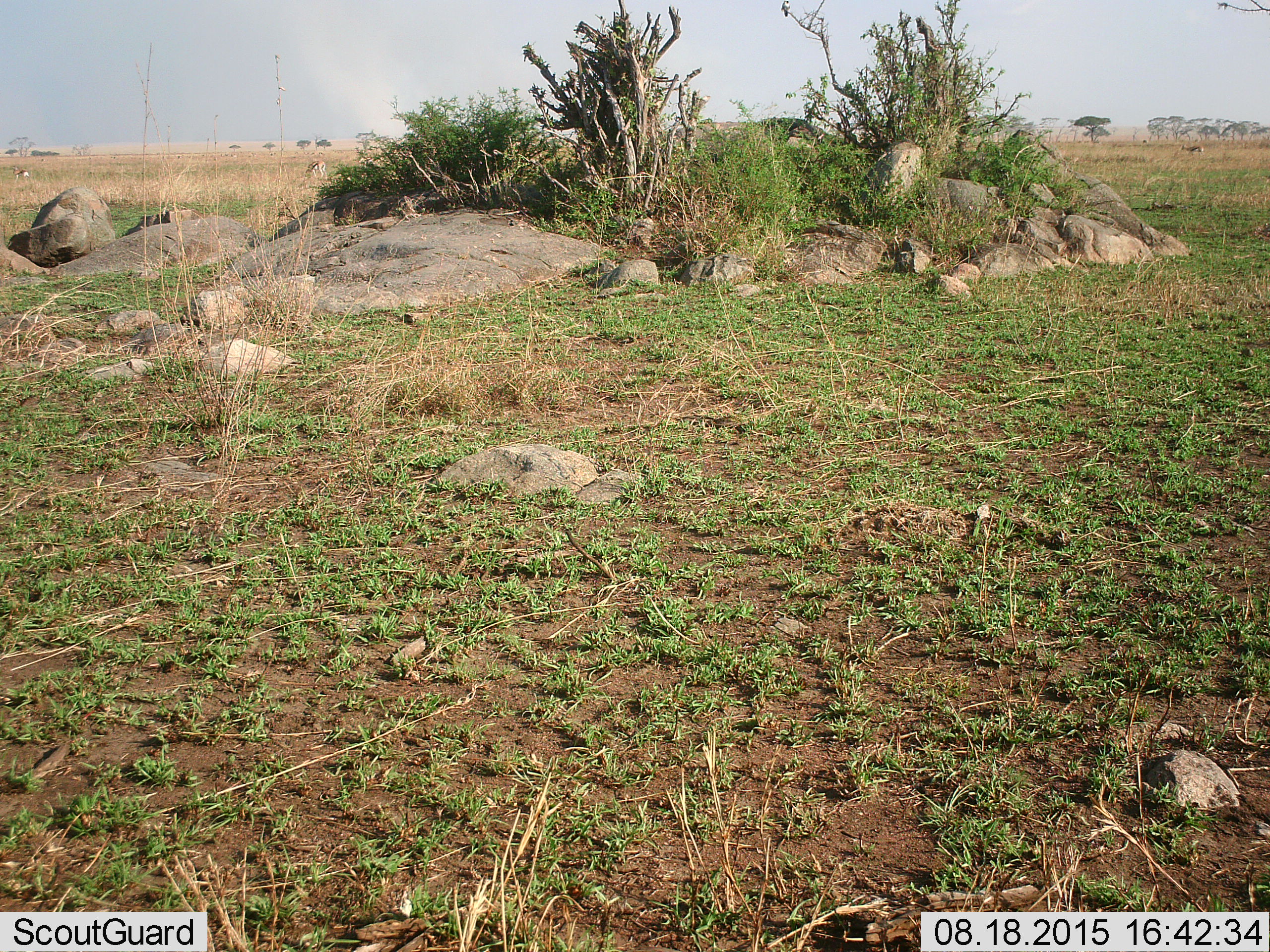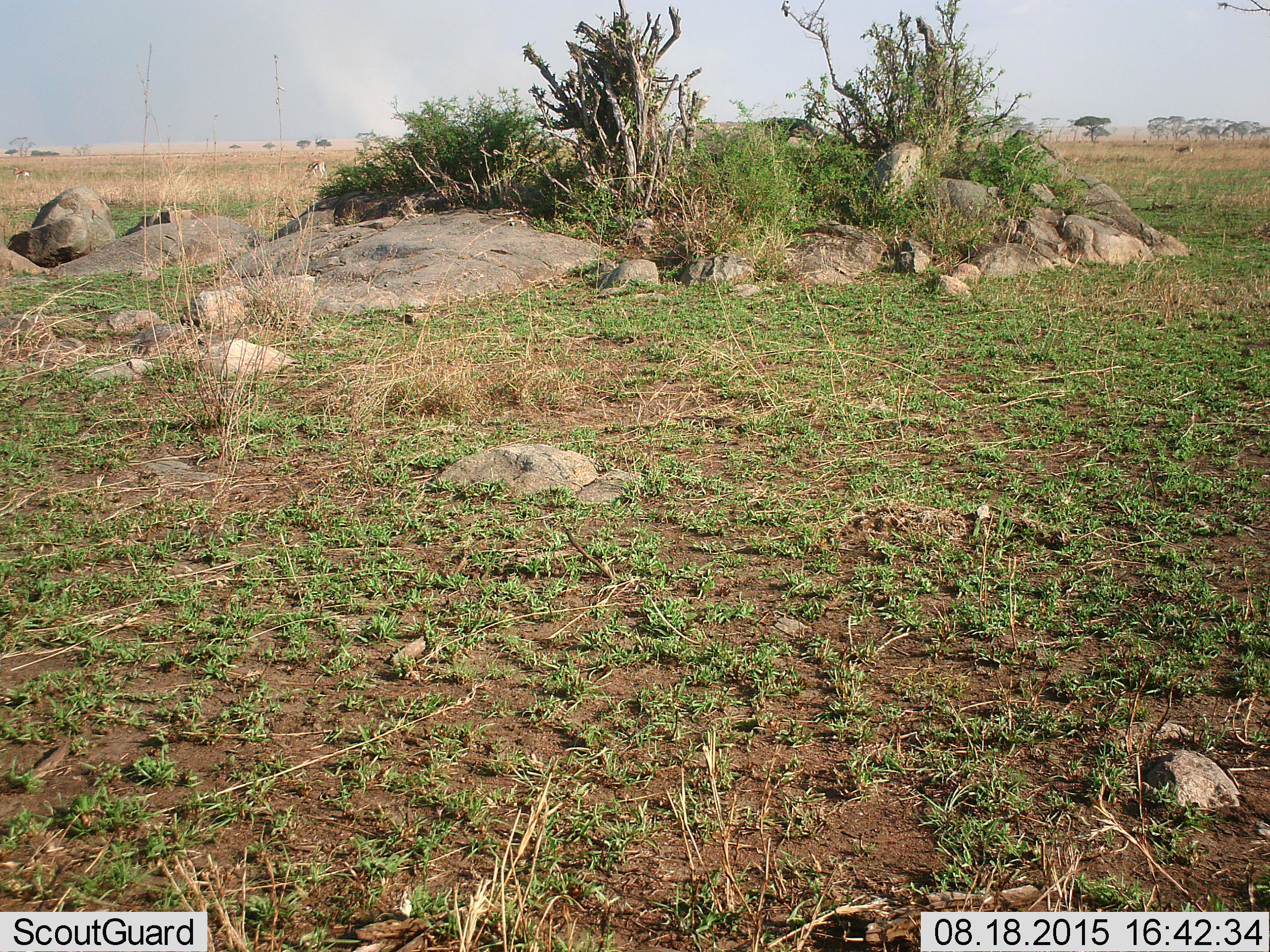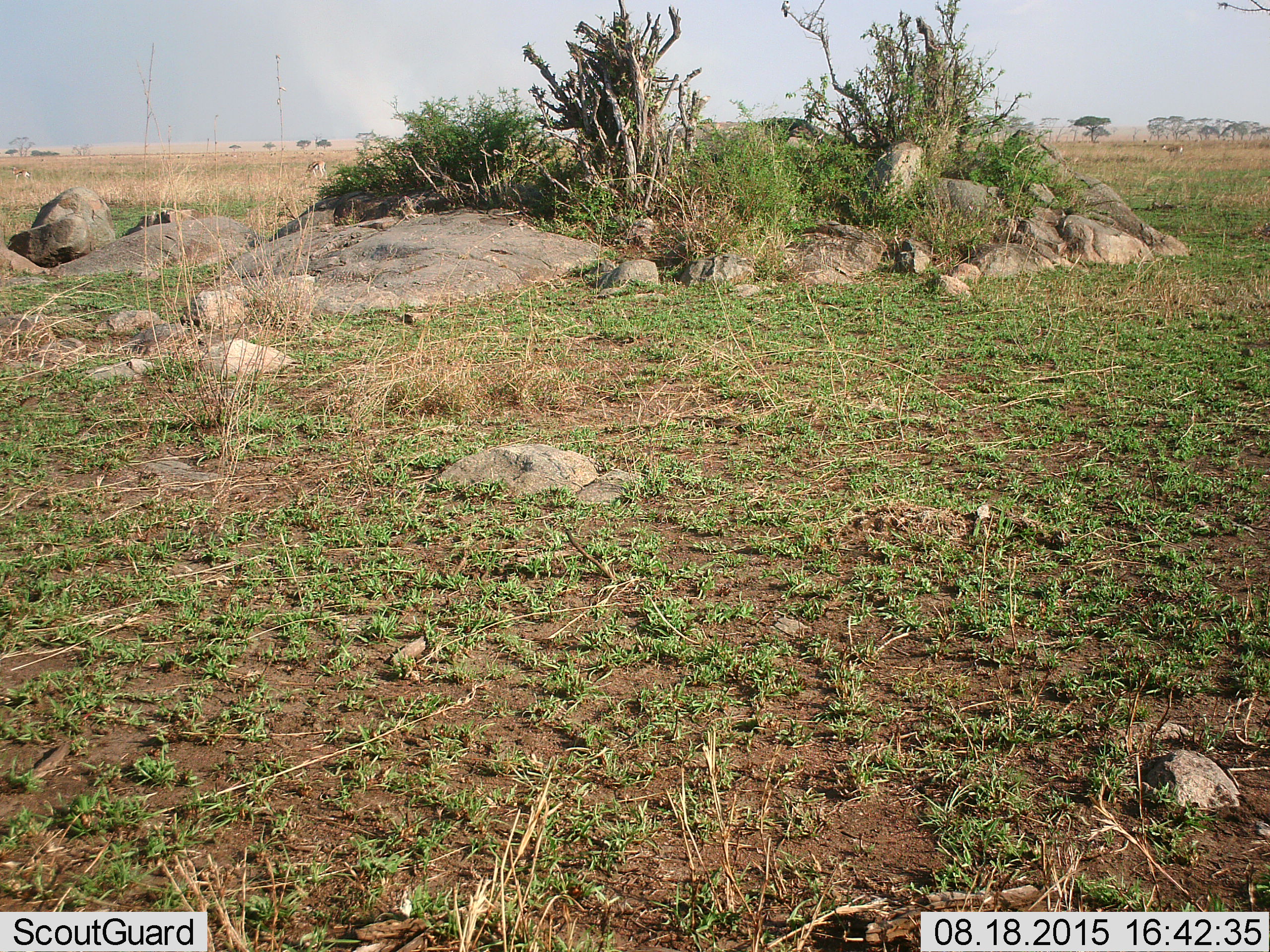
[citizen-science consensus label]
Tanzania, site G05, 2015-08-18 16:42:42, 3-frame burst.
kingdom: Animalia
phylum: Chordata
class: Mammalia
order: Artiodactyla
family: Bovidae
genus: Eudorcas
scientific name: Eudorcas thomsonii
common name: thomson's gazelle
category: gazellethomsons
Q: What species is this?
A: Gazellethomsons (thomson's gazelle) (Eudorcas thomsonii).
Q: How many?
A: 4.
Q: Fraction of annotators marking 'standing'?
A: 62%.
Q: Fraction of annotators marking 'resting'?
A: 0%.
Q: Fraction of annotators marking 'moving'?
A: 69%.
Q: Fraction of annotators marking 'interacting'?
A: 0%.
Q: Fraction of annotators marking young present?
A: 0%.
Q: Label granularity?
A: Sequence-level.